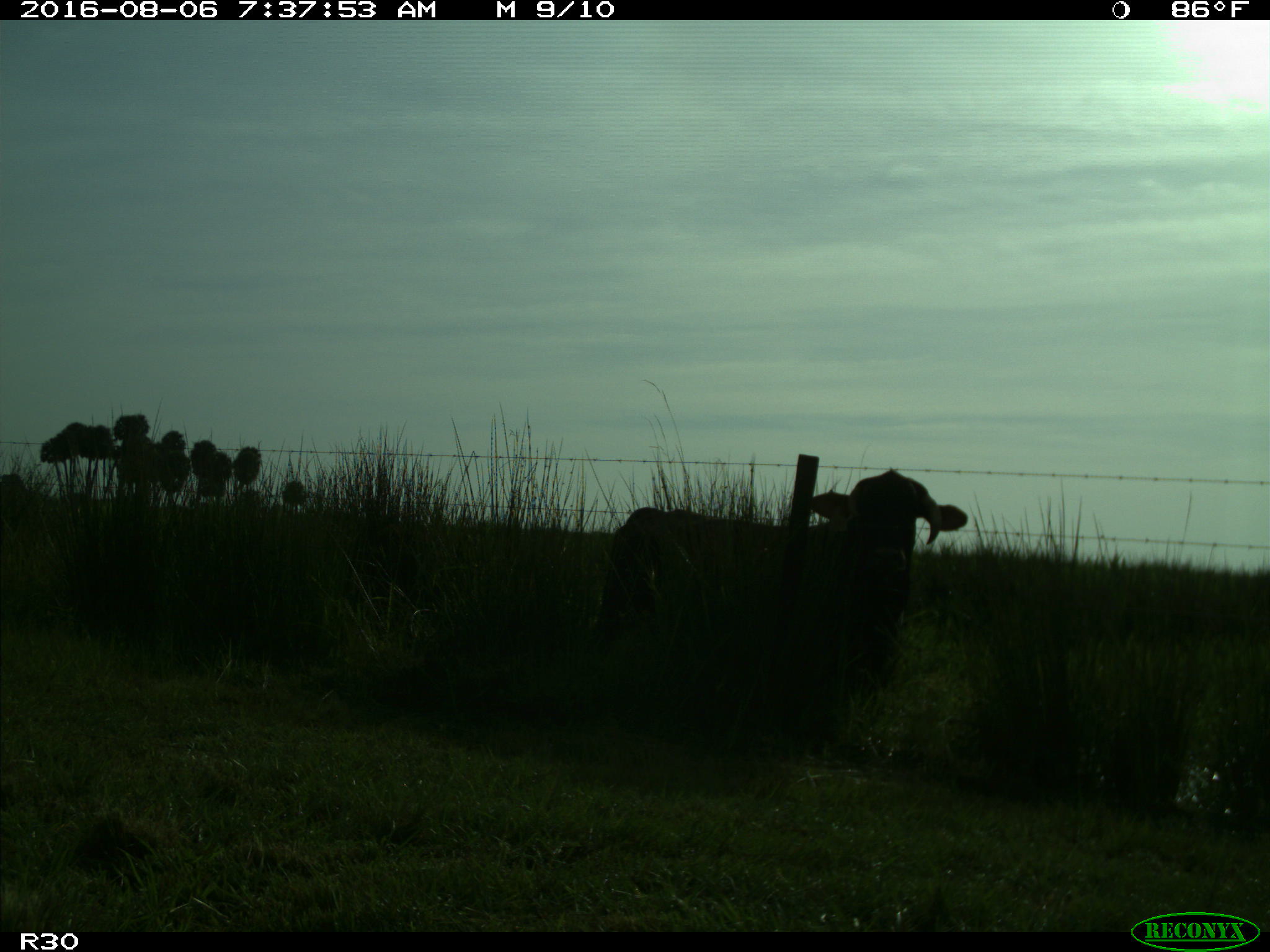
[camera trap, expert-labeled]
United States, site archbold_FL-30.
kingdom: Animalia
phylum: Chordata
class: Mammalia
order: Artiodactyla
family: Bovidae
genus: Bos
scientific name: Bos taurus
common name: domestic cow